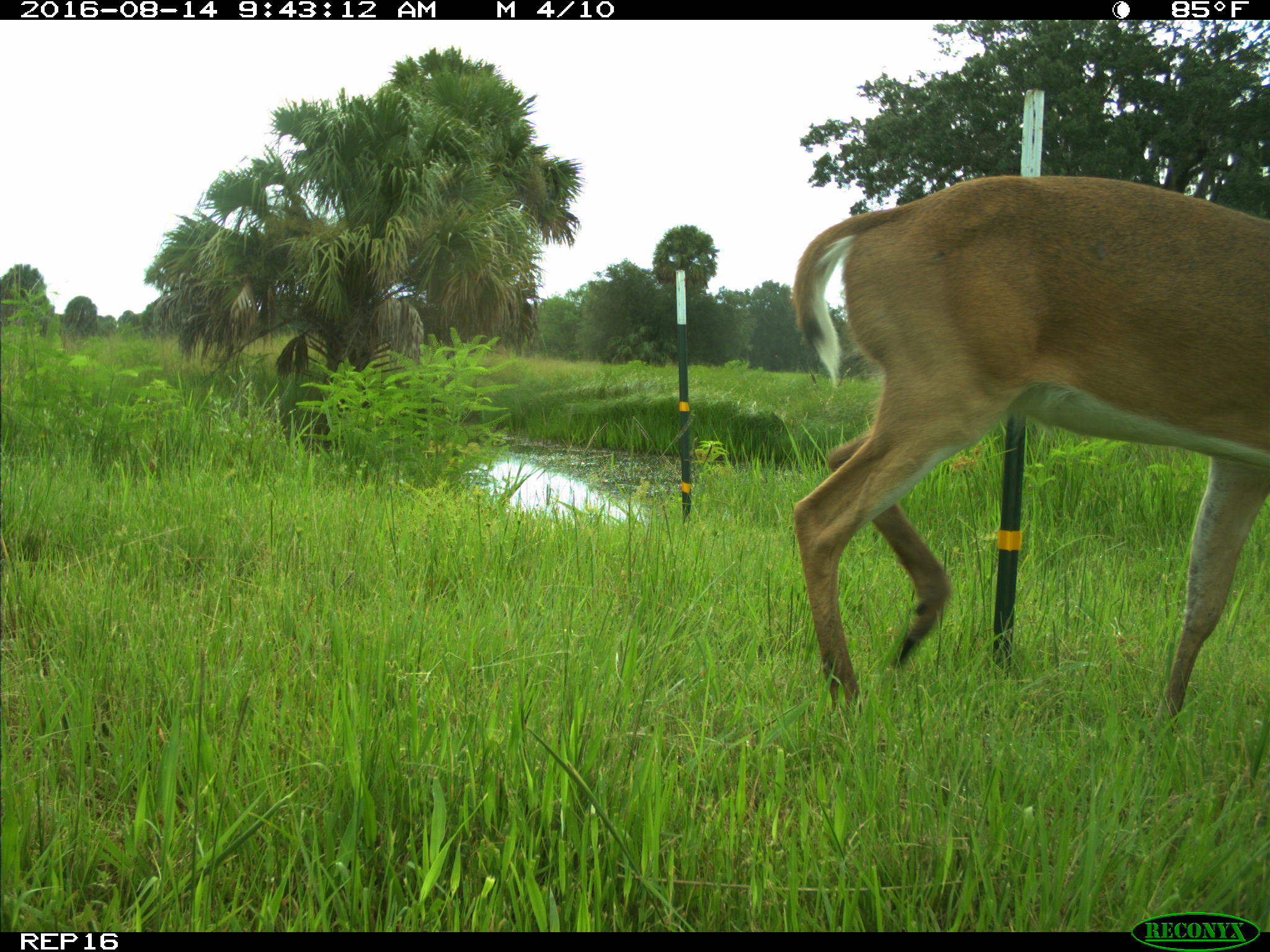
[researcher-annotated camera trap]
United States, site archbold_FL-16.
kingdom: Animalia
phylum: Chordata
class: Mammalia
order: Artiodactyla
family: Cervidae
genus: Odocoileus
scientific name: Odocoileus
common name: deer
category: unidentified deer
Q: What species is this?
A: Unidentified deer (deer) (Odocoileus).